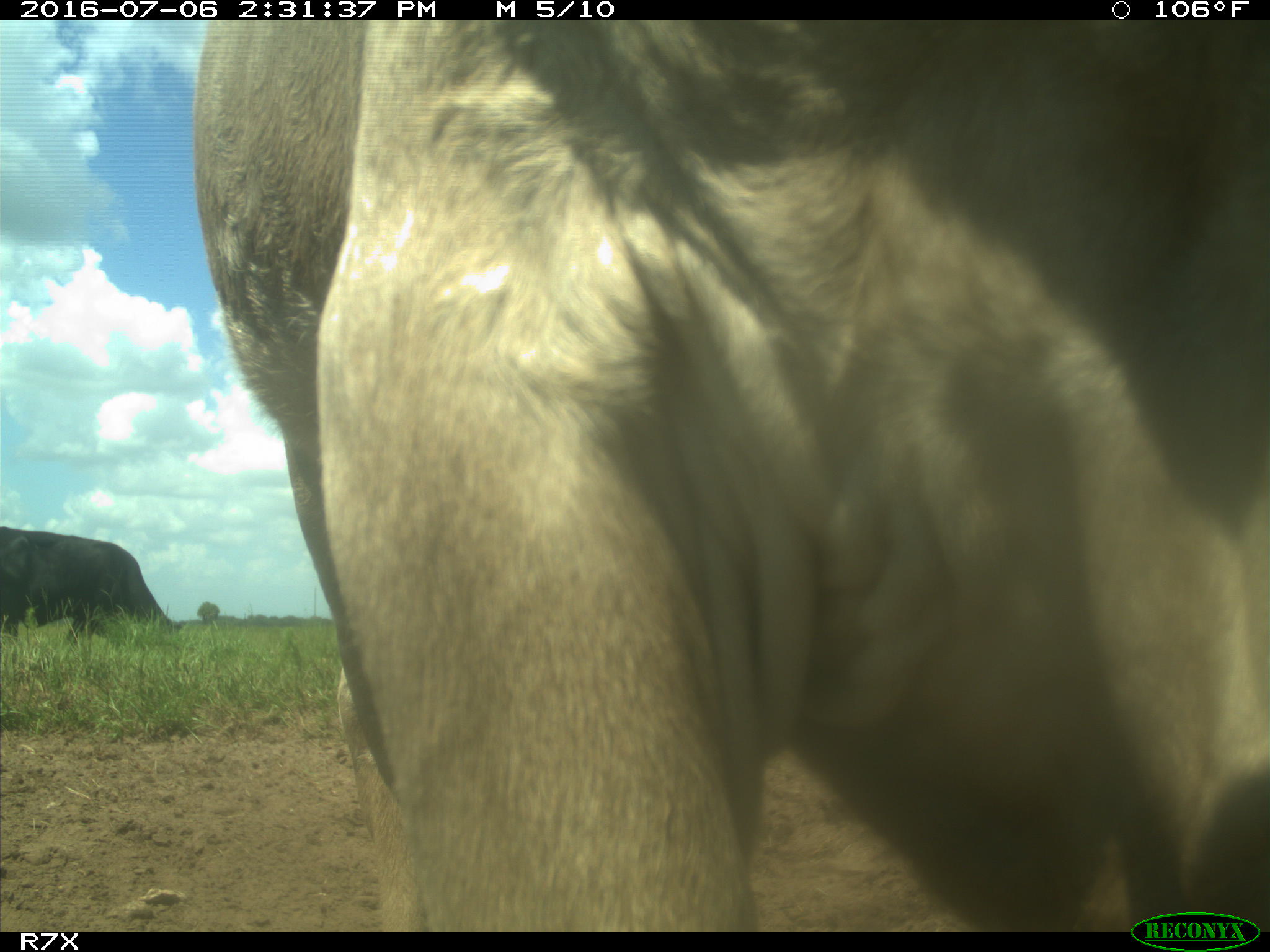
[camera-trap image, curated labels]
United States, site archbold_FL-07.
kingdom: Animalia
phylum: Chordata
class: Mammalia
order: Artiodactyla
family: Bovidae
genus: Bos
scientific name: Bos taurus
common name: domestic cow